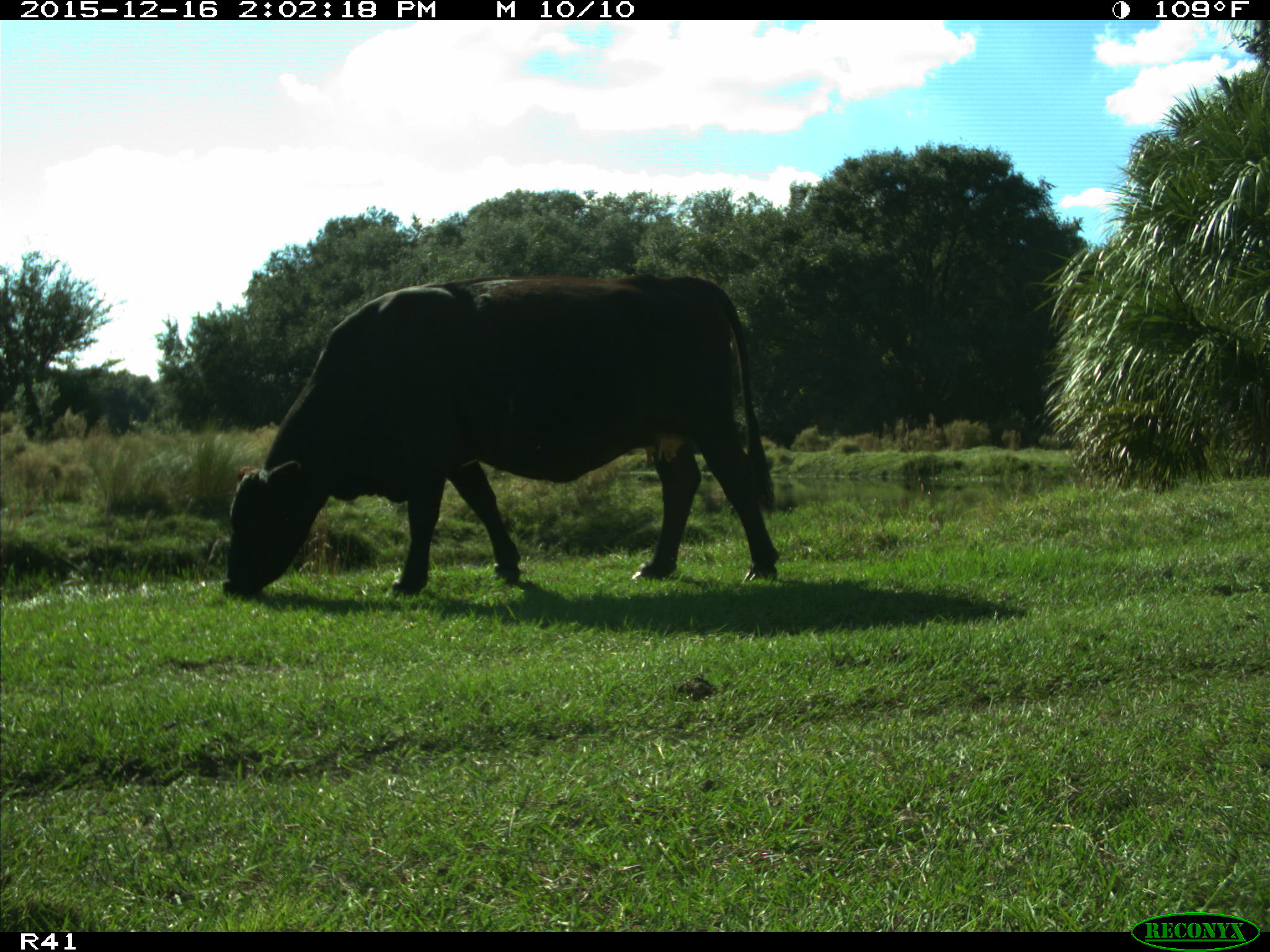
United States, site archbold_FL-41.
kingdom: Animalia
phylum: Chordata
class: Mammalia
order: Artiodactyla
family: Bovidae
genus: Bos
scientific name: Bos taurus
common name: domestic cow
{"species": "Bos taurus (domestic cow)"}